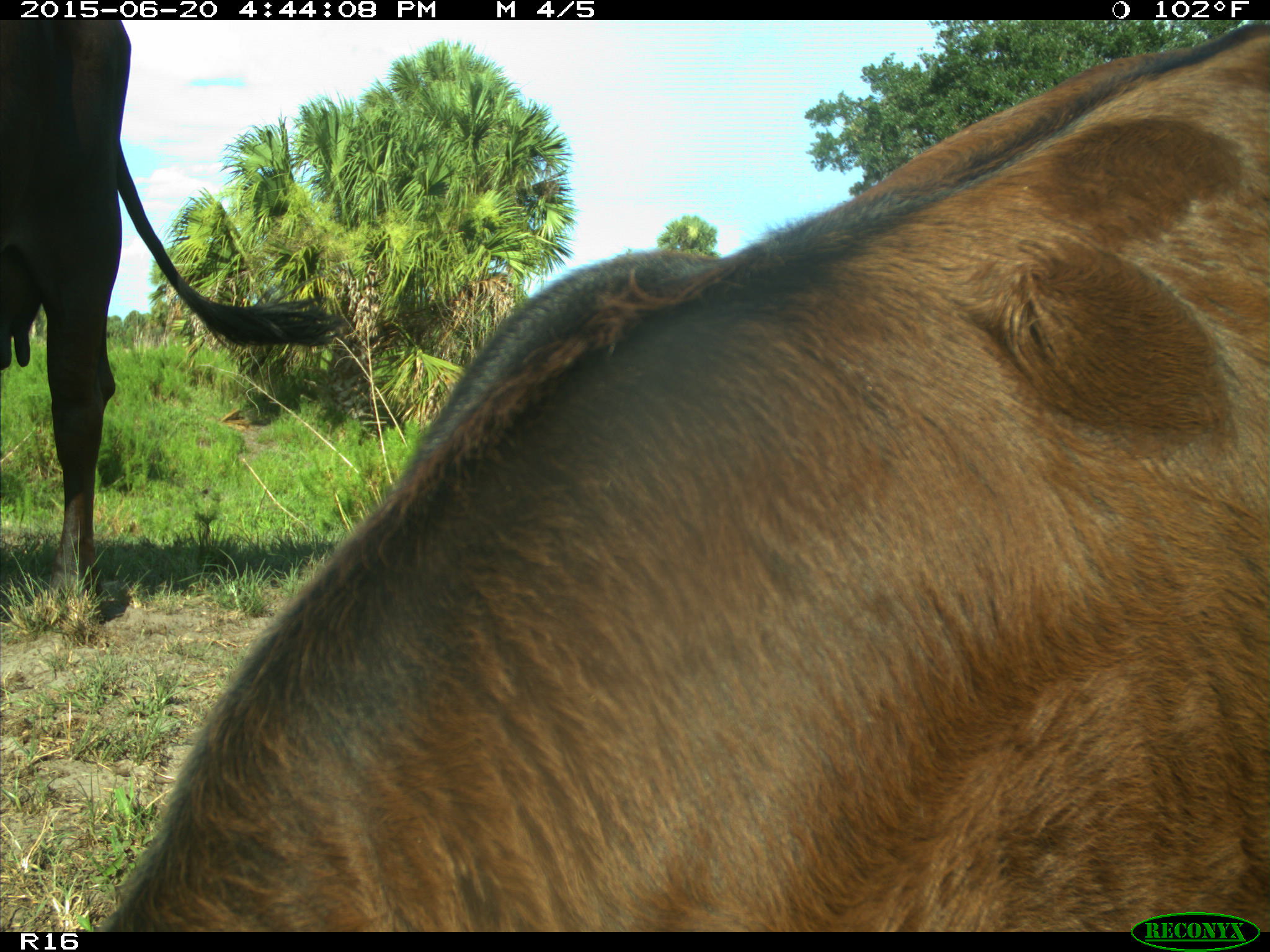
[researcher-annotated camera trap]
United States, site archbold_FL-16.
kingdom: Animalia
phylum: Chordata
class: Mammalia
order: Artiodactyla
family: Bovidae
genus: Bos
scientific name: Bos taurus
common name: domestic cow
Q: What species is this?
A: Bos taurus (domestic cow).